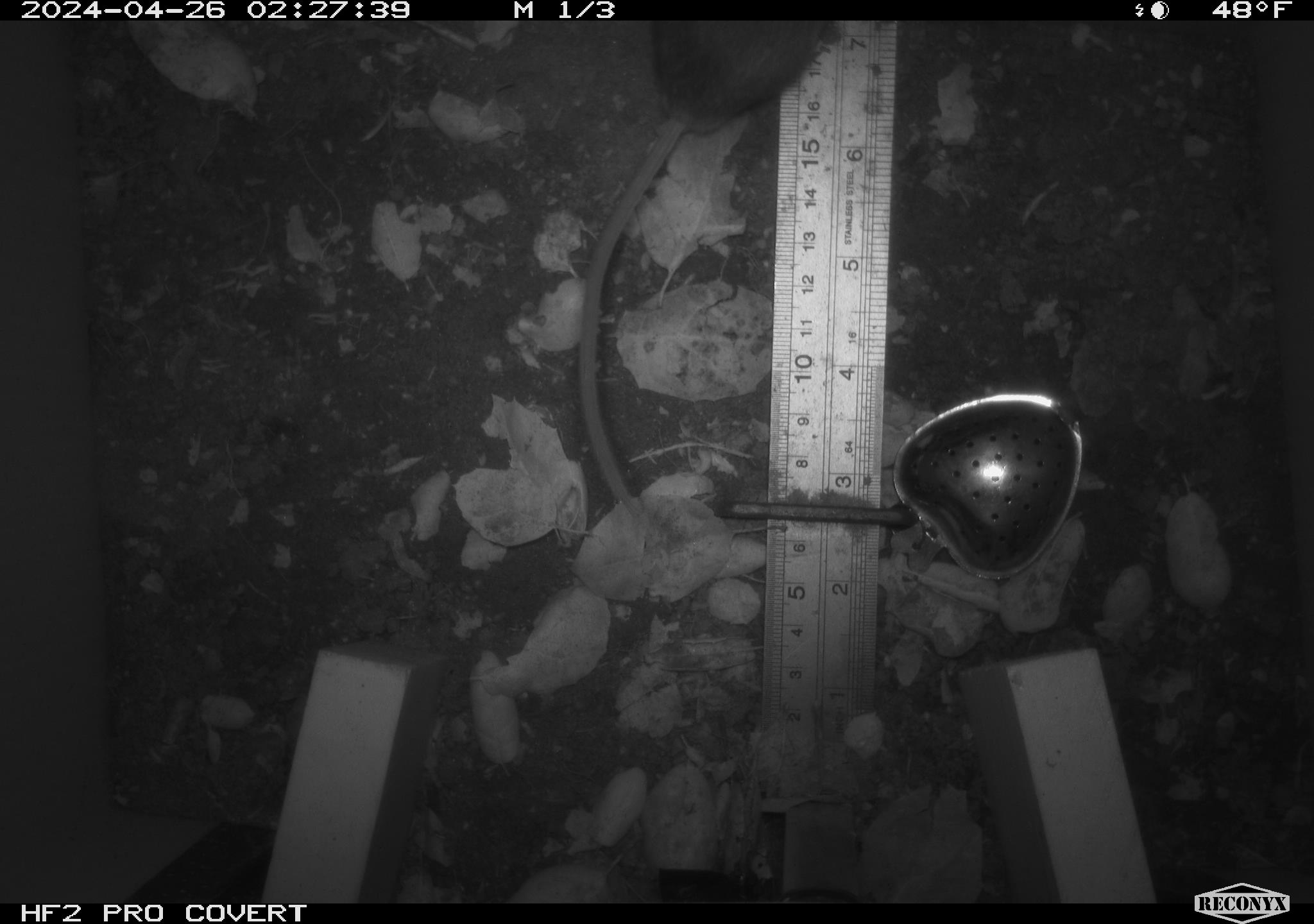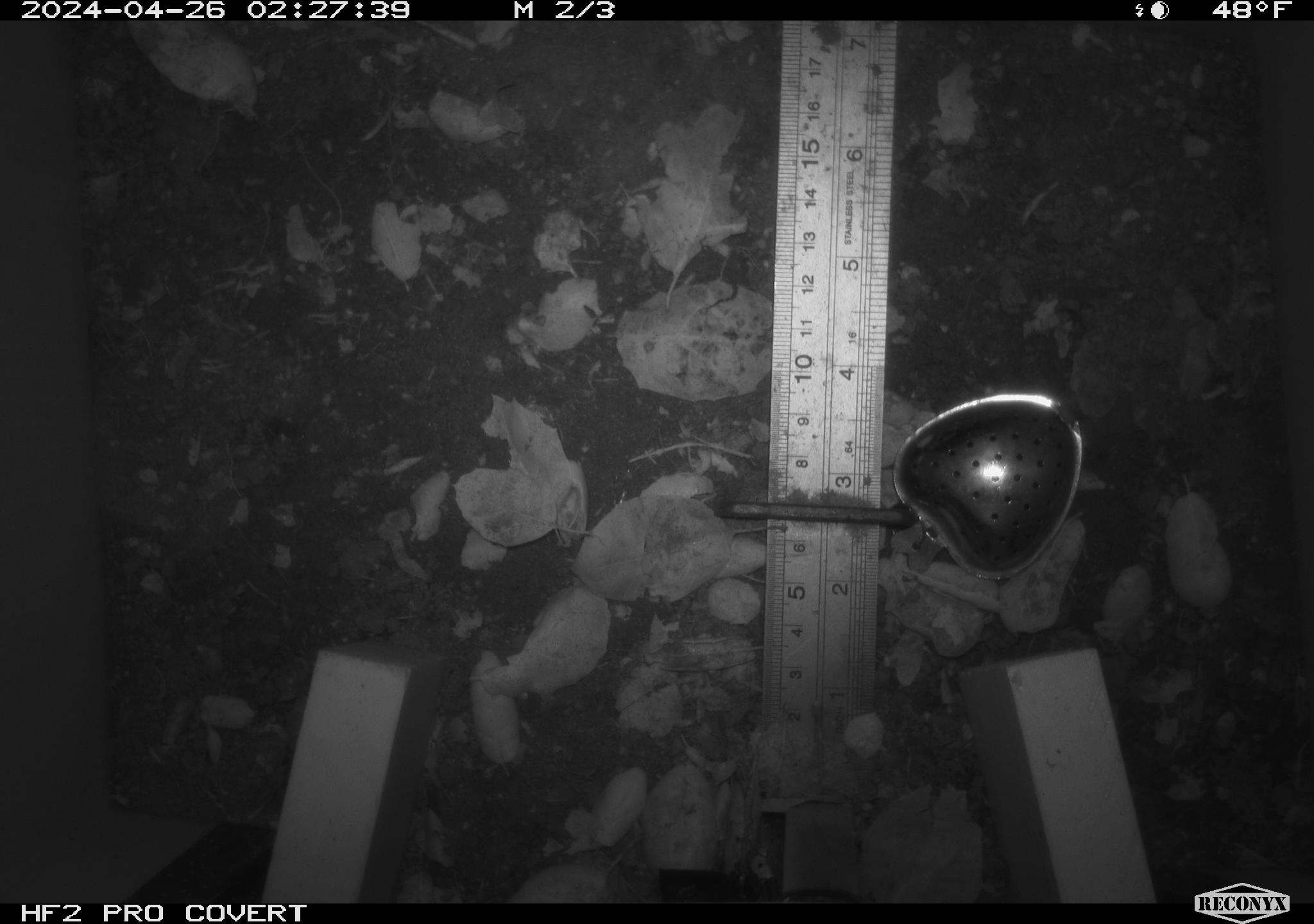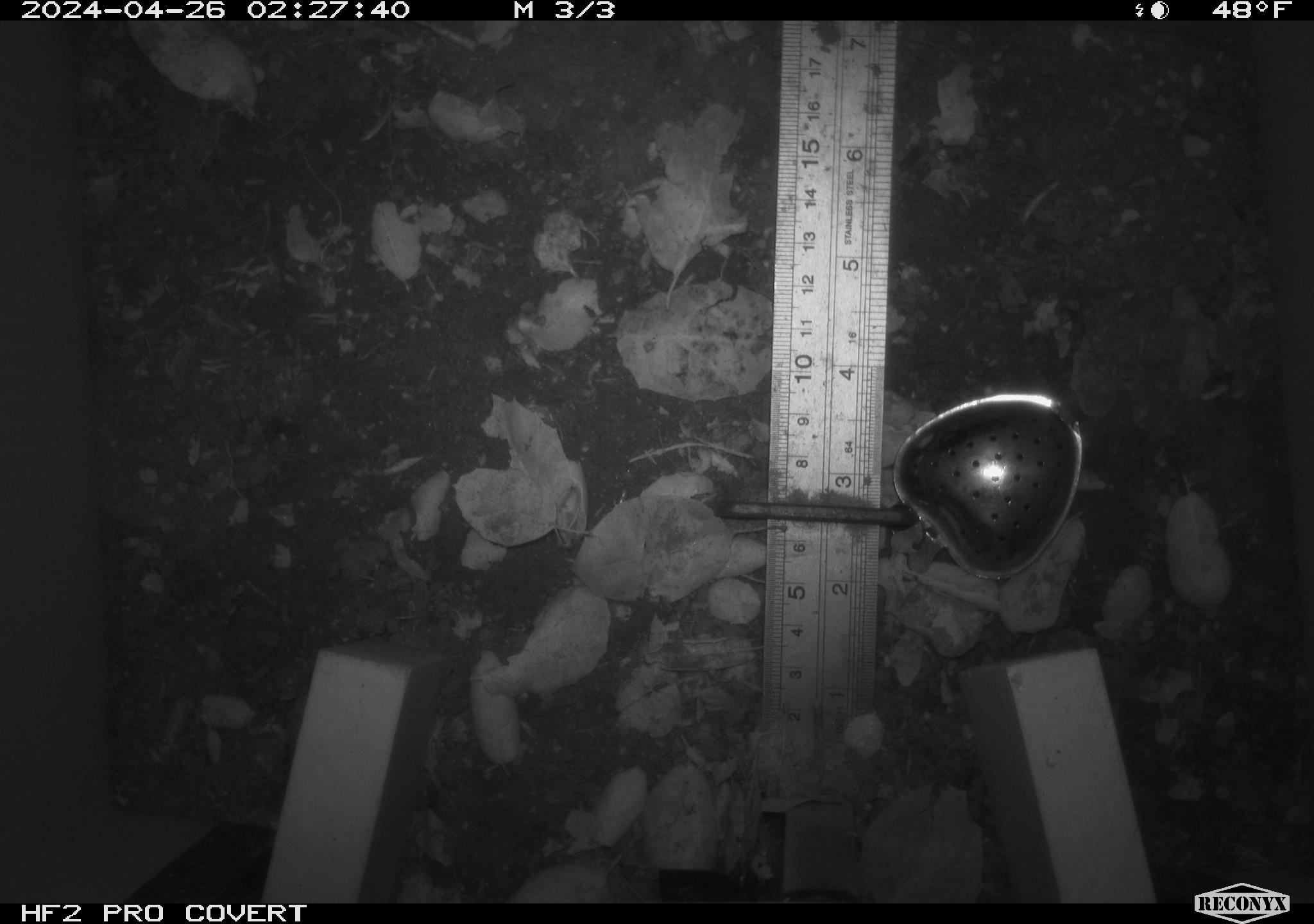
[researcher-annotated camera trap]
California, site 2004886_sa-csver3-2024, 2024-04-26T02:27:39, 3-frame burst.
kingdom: Animalia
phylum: Chordata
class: Mammalia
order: Rodentia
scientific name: Rodentia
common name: rodent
Rodent (Rodentia).